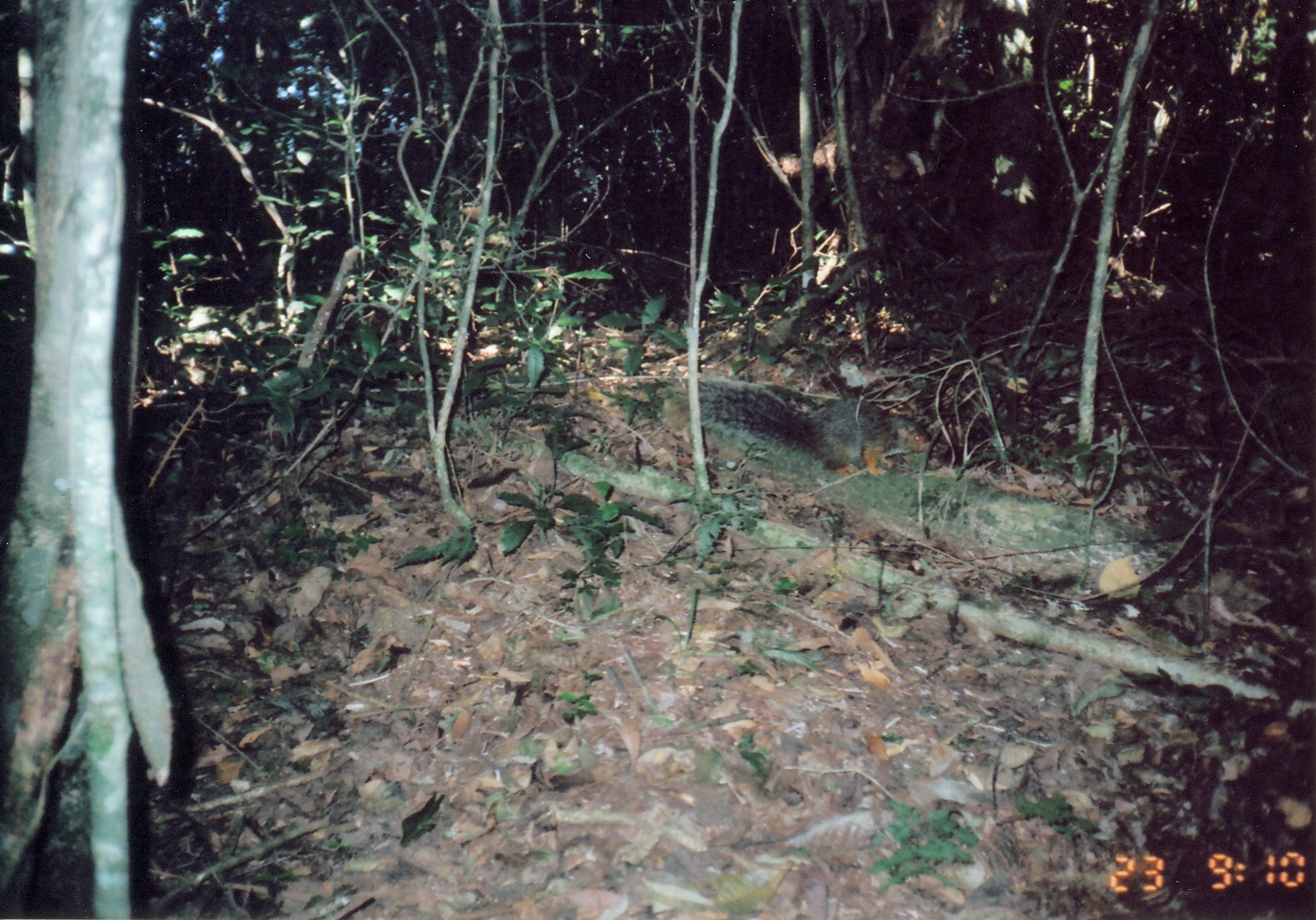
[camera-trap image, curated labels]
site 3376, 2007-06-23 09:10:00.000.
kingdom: Animalia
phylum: Chordata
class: Mammalia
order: Rodentia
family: Sciuridae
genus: Paraxerus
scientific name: Paraxerus vexillarius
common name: swynnerton's bush squirrel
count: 1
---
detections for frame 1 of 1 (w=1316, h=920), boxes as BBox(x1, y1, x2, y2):
paraxerus vexillarius: BBox(659, 376, 933, 478)